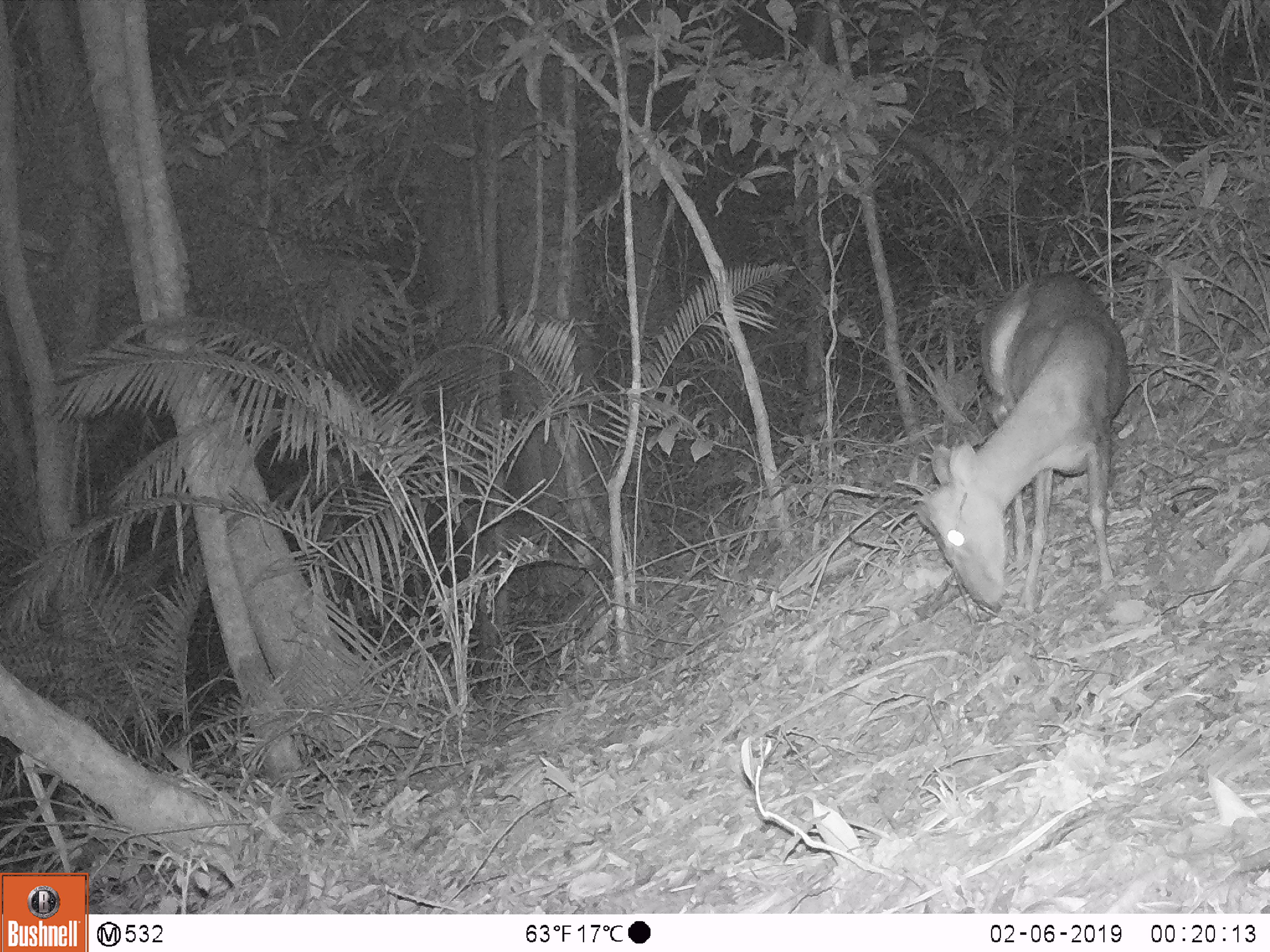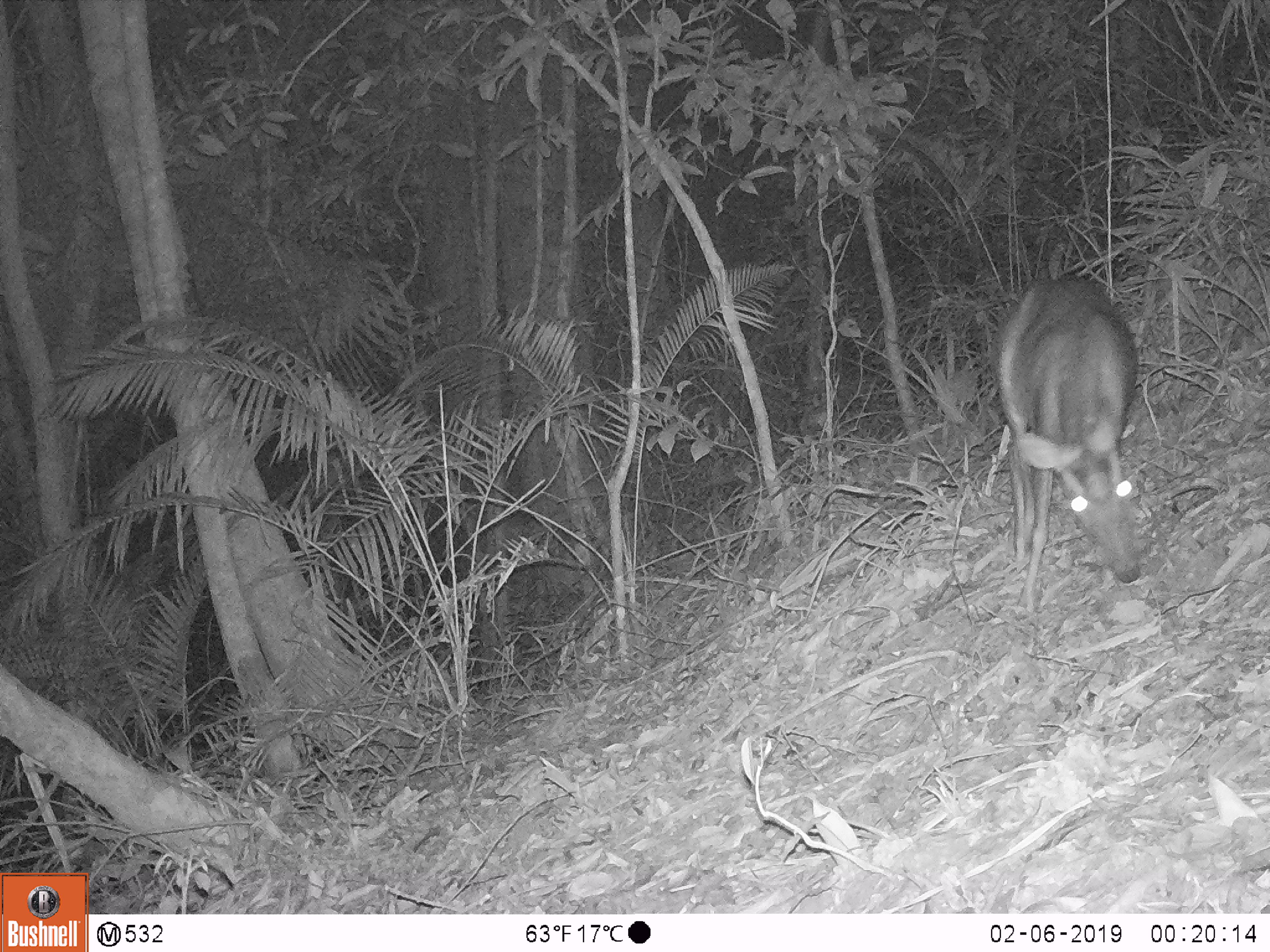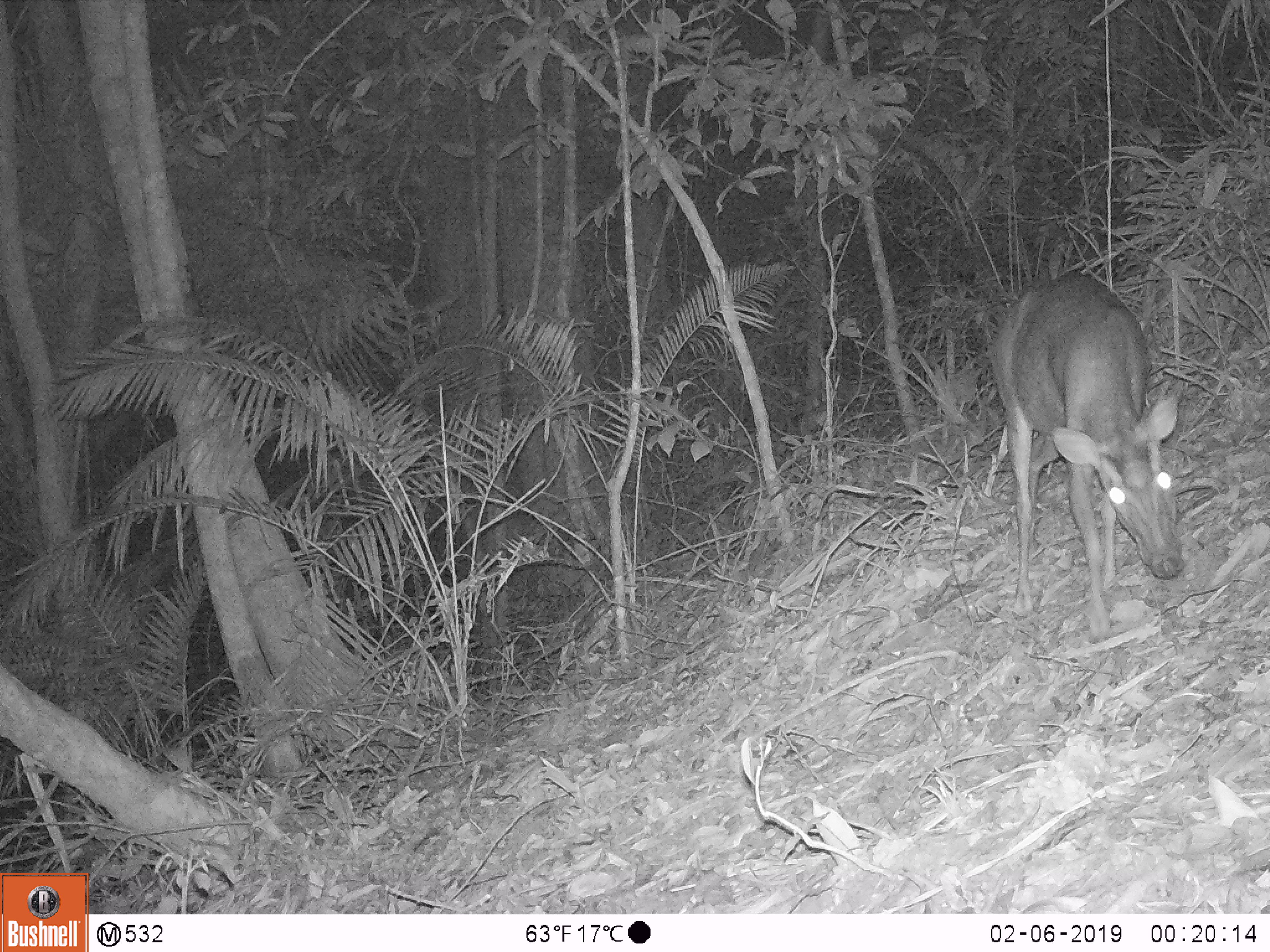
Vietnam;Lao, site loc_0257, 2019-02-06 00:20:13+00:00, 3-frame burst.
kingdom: Animalia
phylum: Chordata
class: Mammalia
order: Artiodactyla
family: Cervidae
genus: Muntiacus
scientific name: Muntiacus rooseveltorum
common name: roosevelt's muntjac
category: roosevelts muntjac group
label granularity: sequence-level